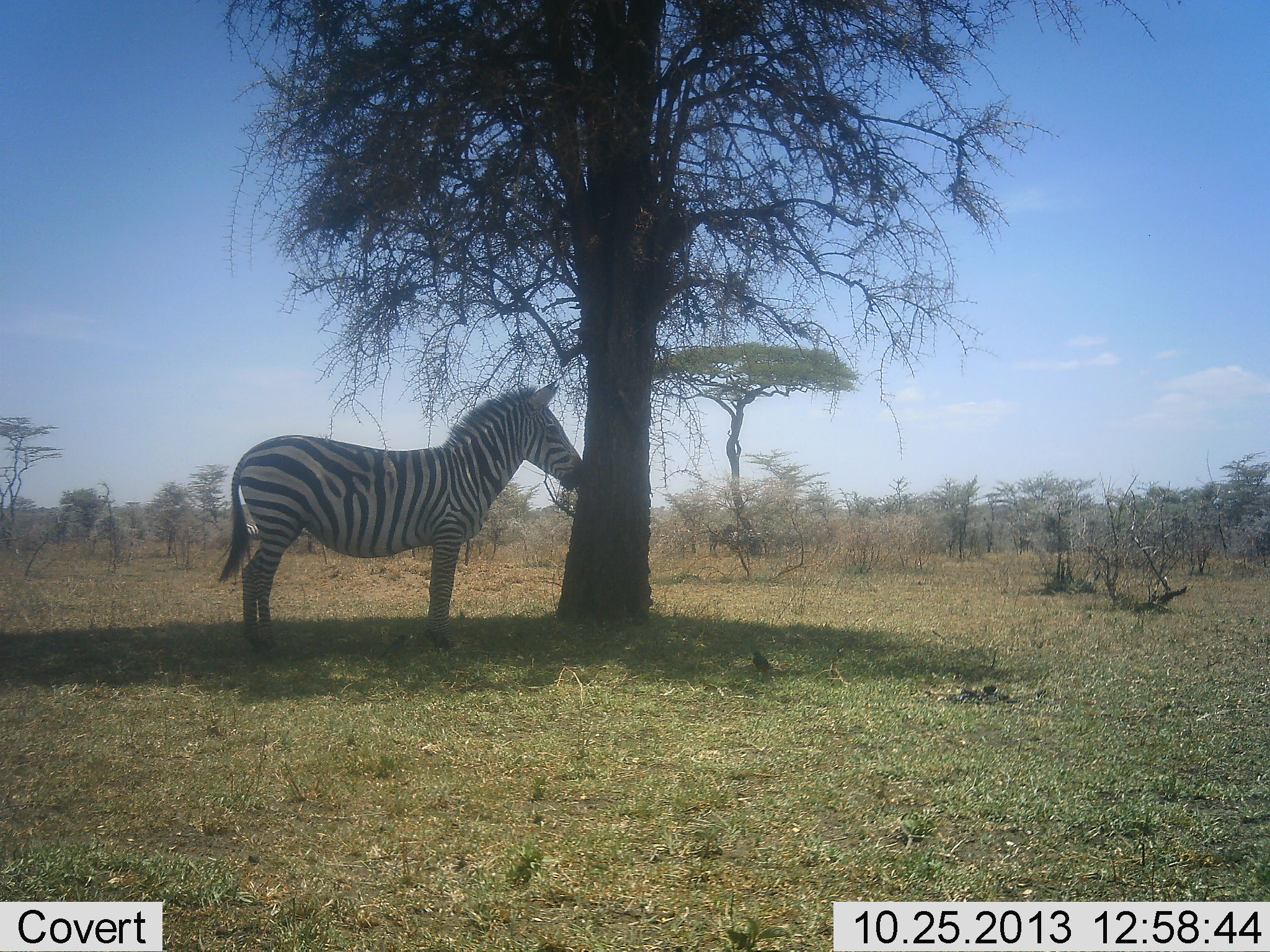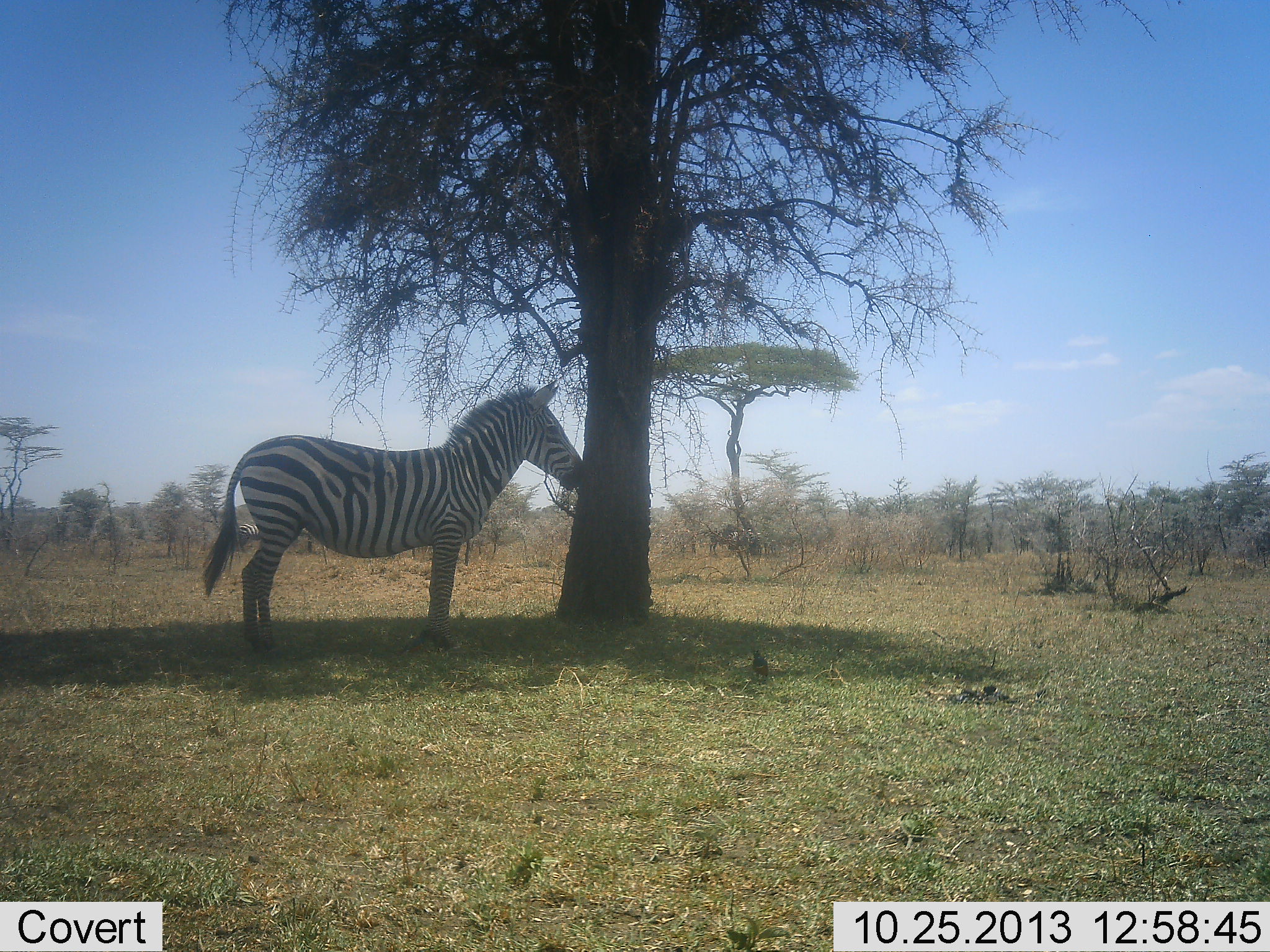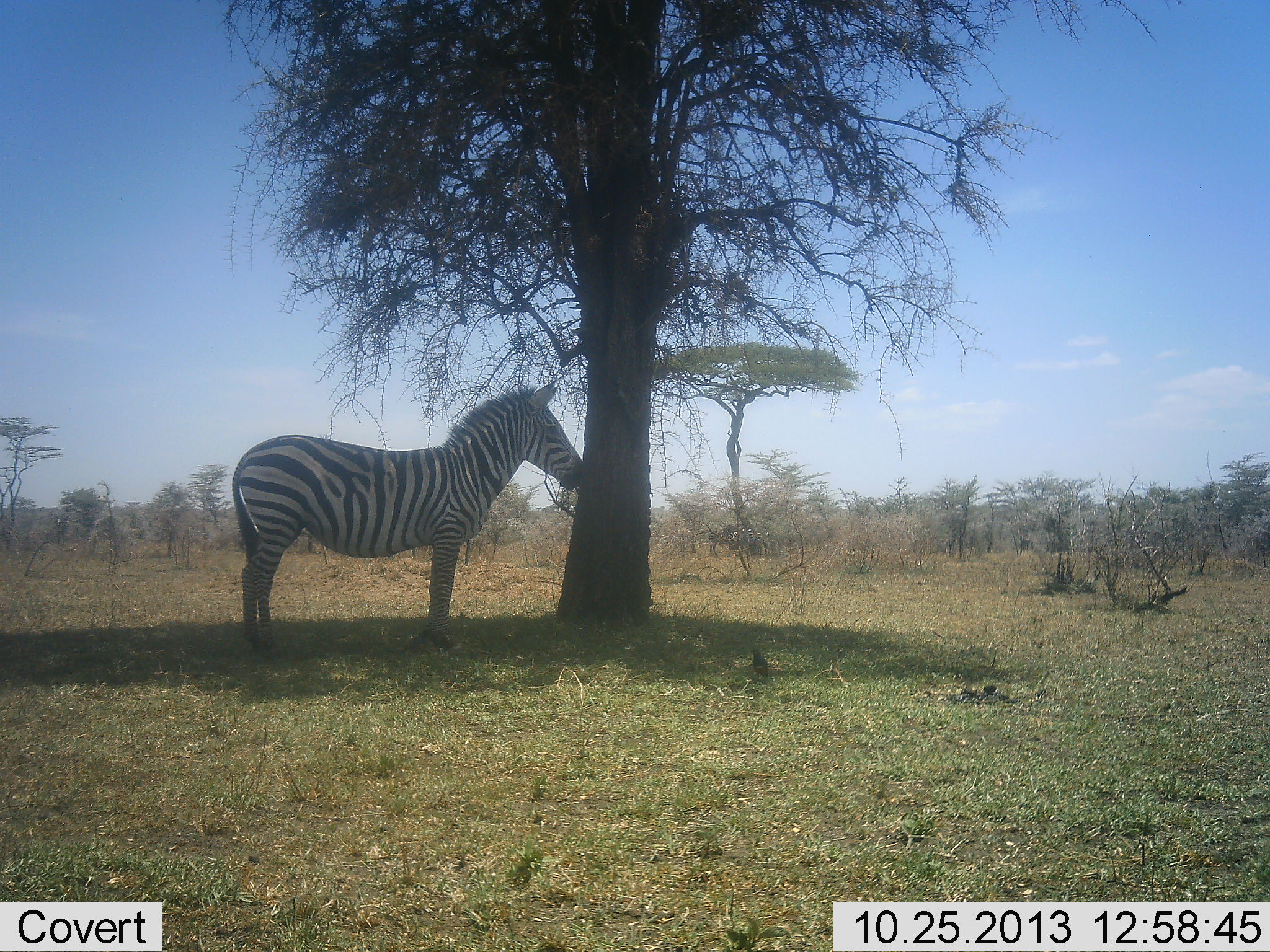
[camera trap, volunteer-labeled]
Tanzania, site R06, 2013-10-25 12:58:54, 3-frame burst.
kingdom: Animalia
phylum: Chordata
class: Mammalia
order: Perissodactyla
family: Equidae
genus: Equus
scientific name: Equus quagga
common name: plains zebra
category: zebra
Zebra (plains zebra) (Equus quagga), count 1. Behavior (volunteer vote fractions): standing 92%, resting 15%, moving 0%, interacting 0%. Young present (vote fraction): 0%. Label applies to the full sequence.